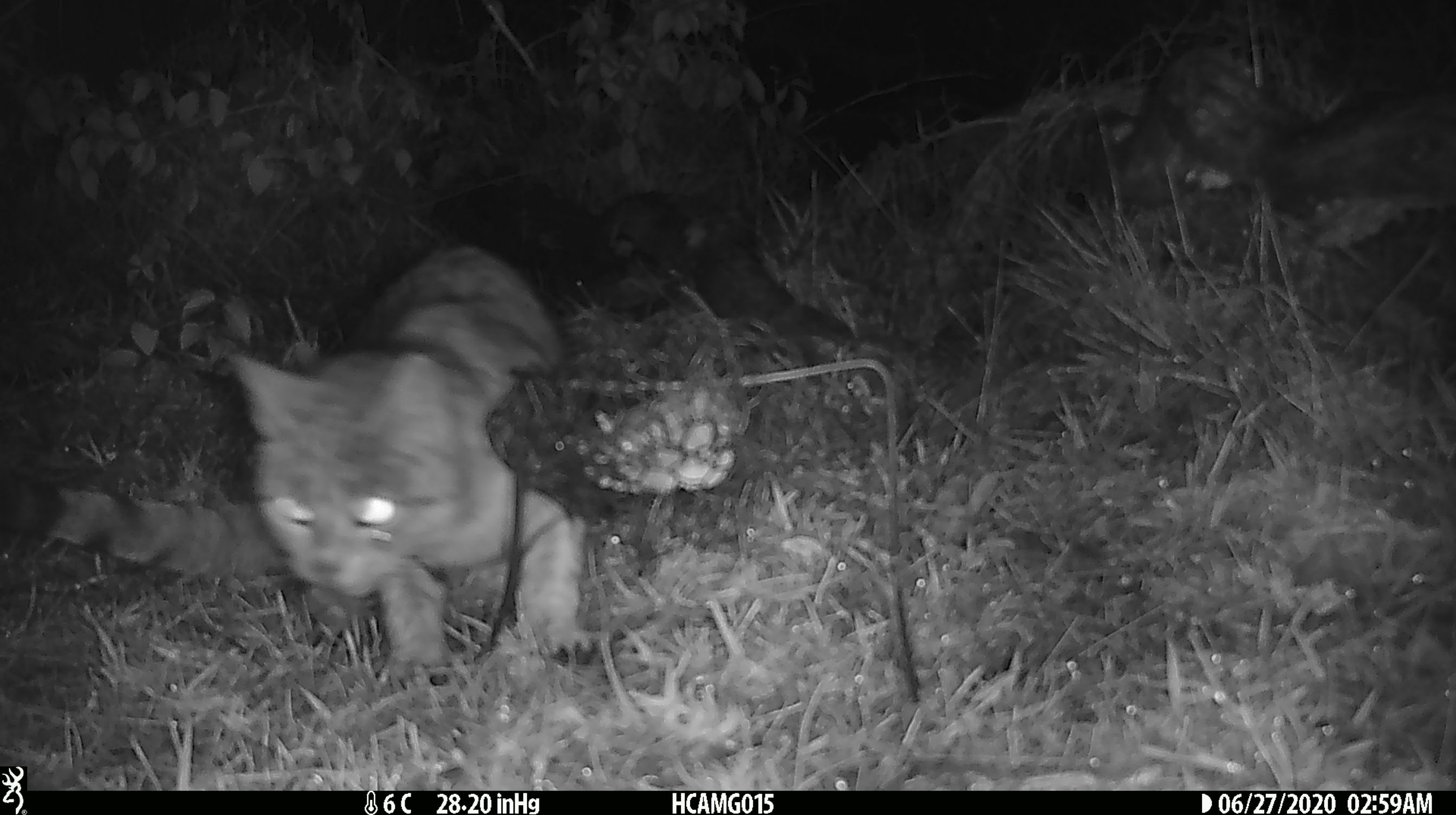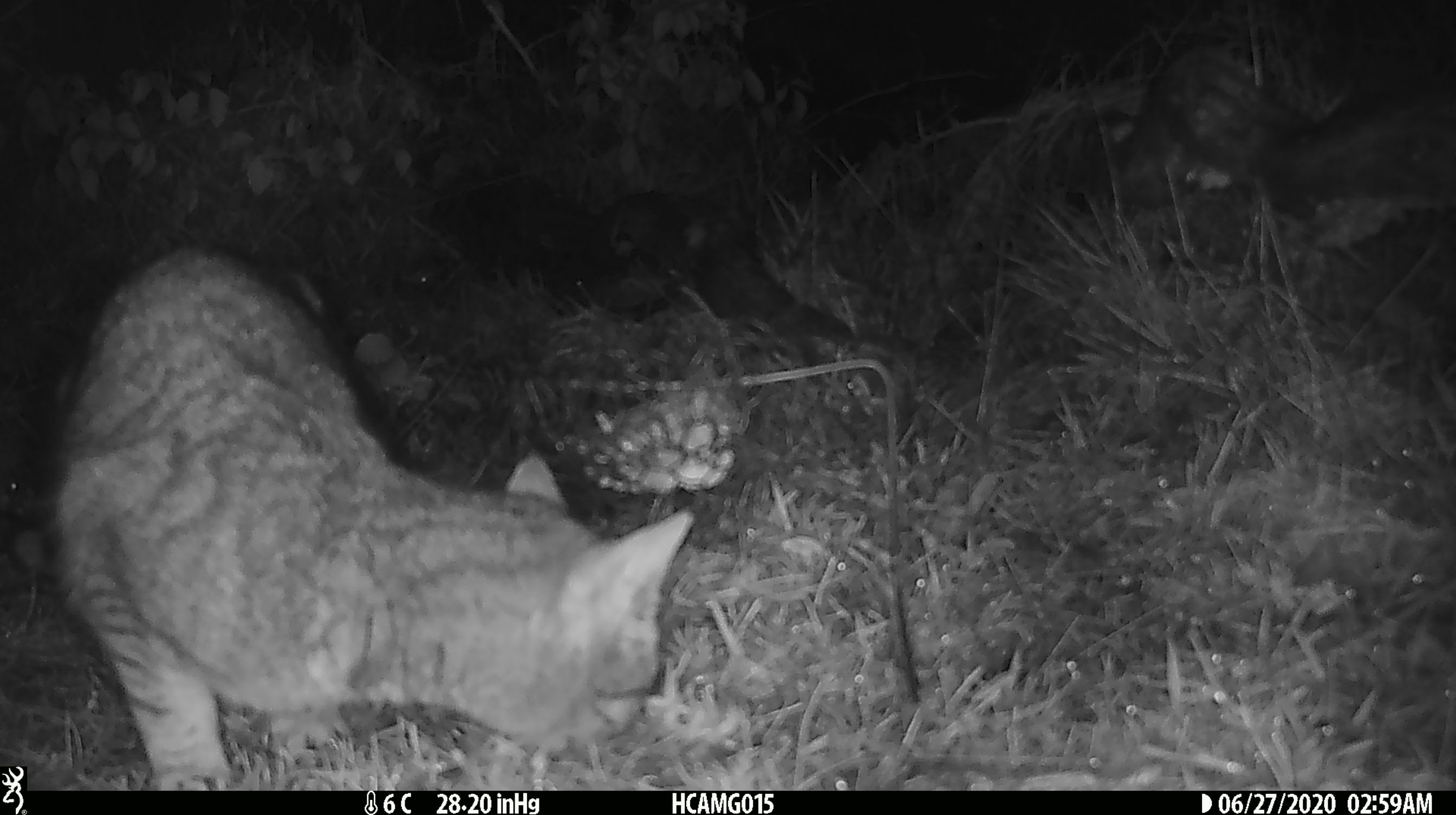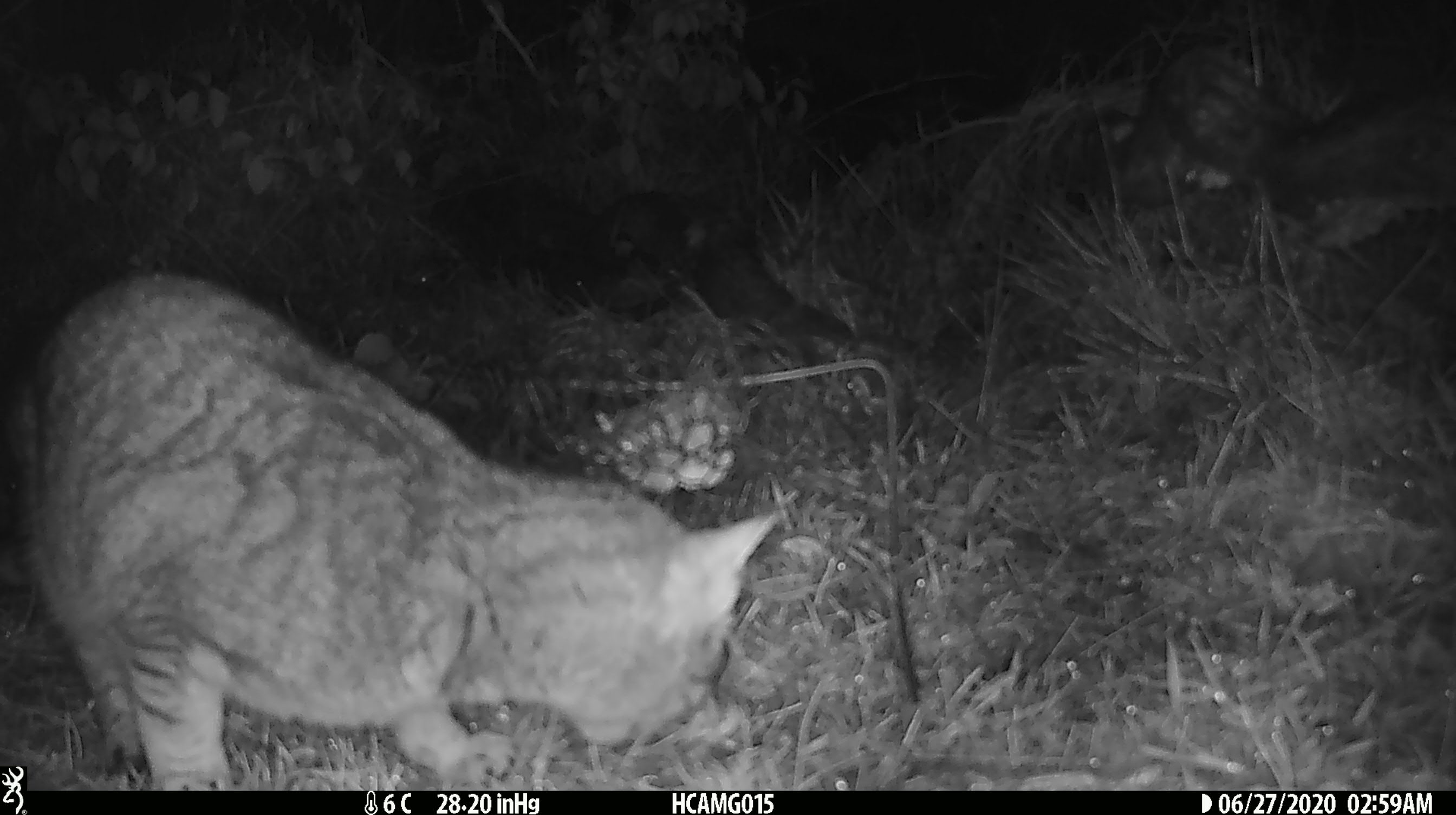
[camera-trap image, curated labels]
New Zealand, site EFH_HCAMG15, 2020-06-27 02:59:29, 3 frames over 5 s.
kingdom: Animalia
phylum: Chordata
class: Mammalia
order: Carnivora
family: Felidae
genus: Felis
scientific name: Felis catus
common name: domestic cat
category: cat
Cat (domestic cat) (Felis catus).